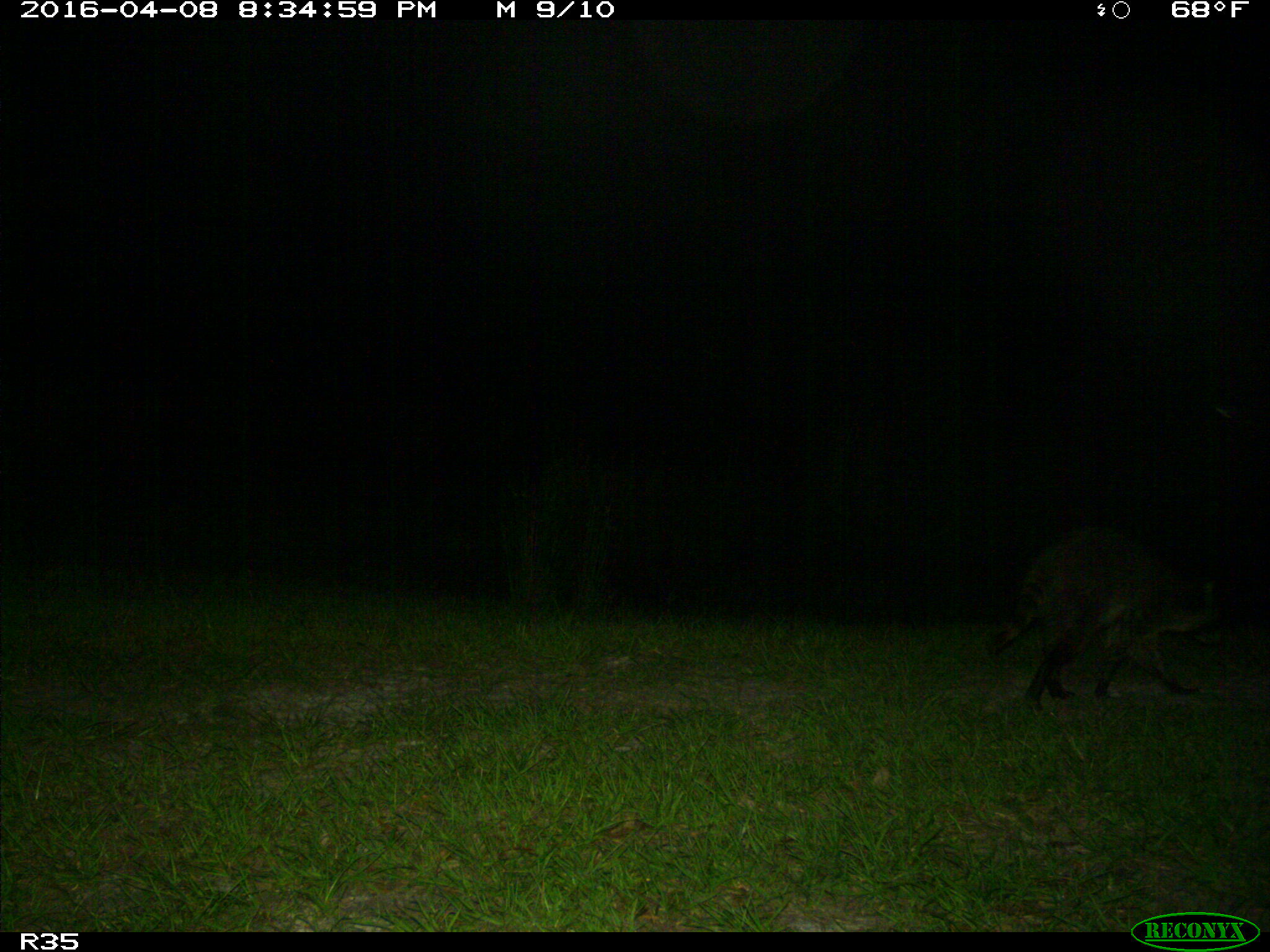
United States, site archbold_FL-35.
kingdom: Animalia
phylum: Chordata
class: Mammalia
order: Carnivora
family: Procyonidae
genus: Procyon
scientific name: Procyon lotor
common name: common raccoon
Procyon lotor (common raccoon).